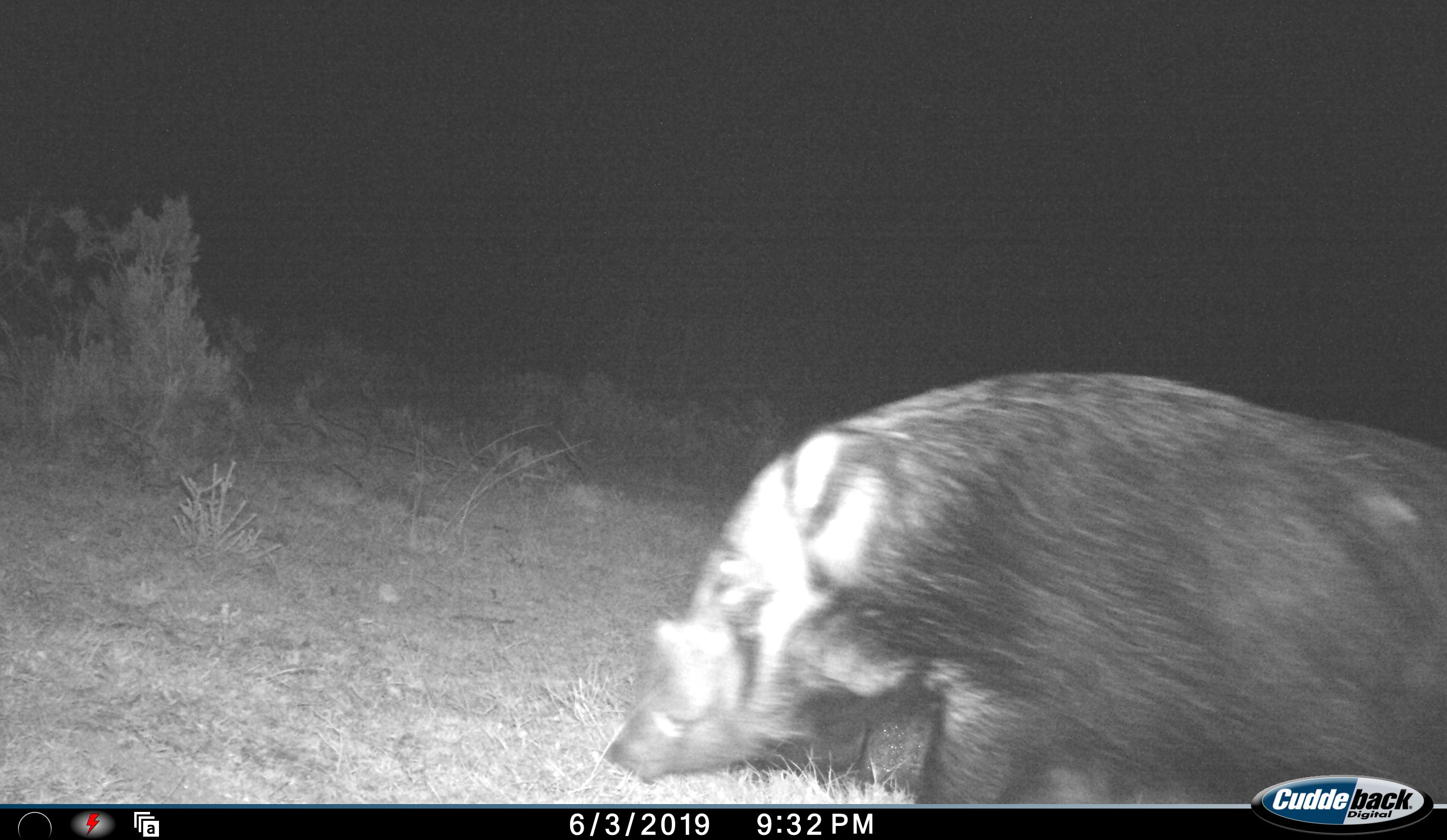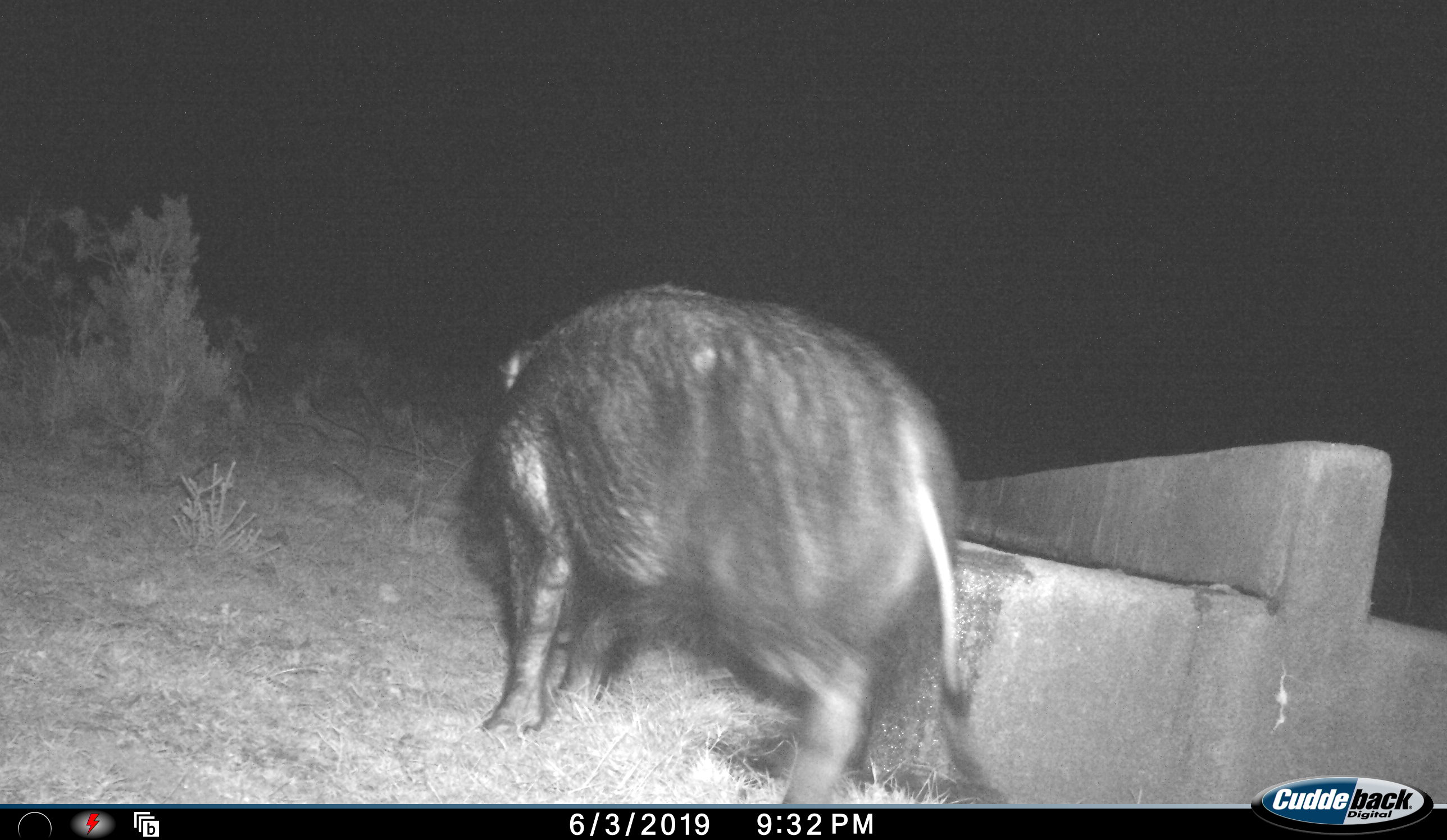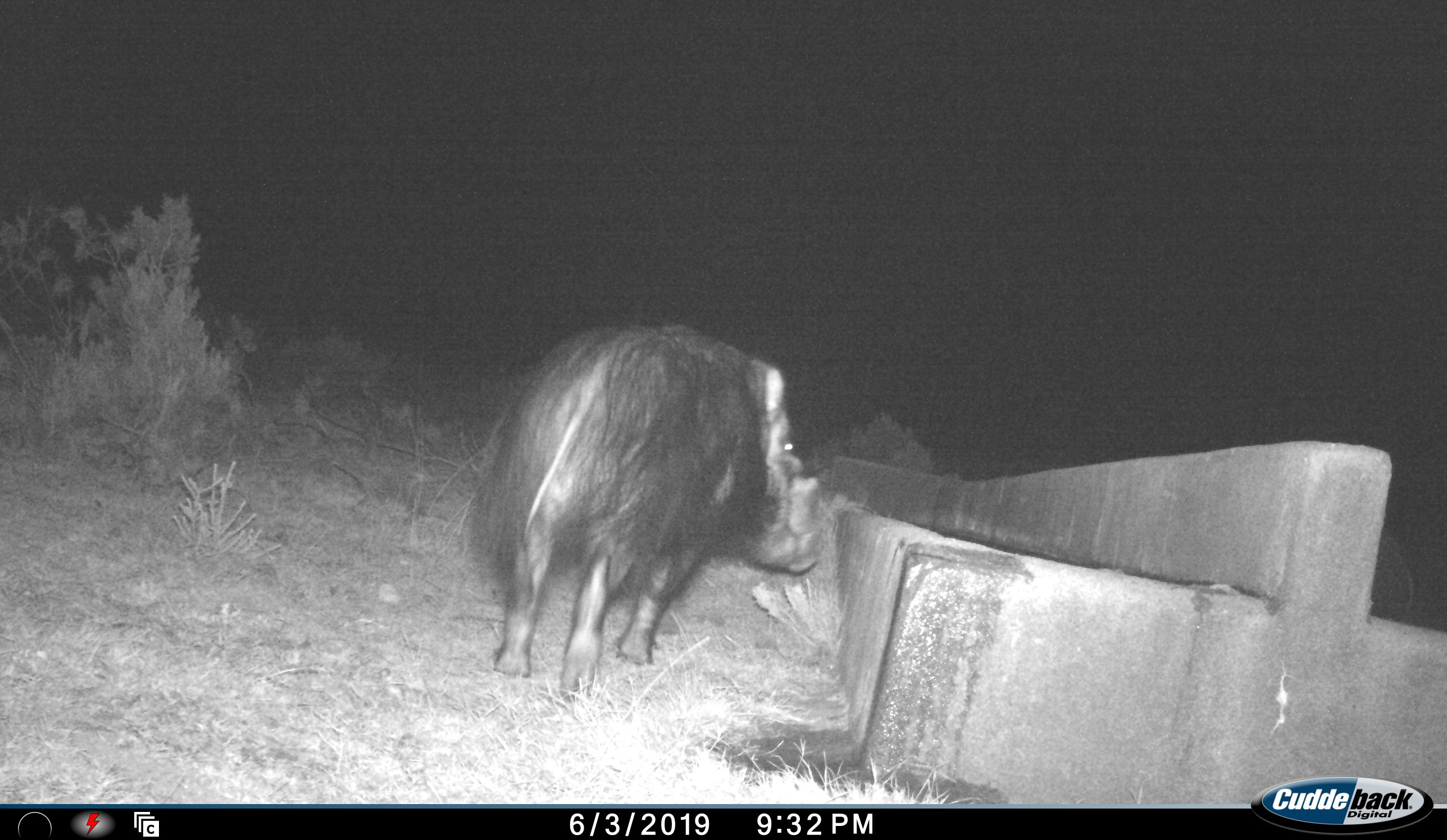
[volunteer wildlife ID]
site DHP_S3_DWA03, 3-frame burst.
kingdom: Animalia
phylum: Chordata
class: Mammalia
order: Artiodactyla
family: Suidae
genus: Potamochoerus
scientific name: Potamochoerus larvatus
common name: bushpig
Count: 1.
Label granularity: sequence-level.